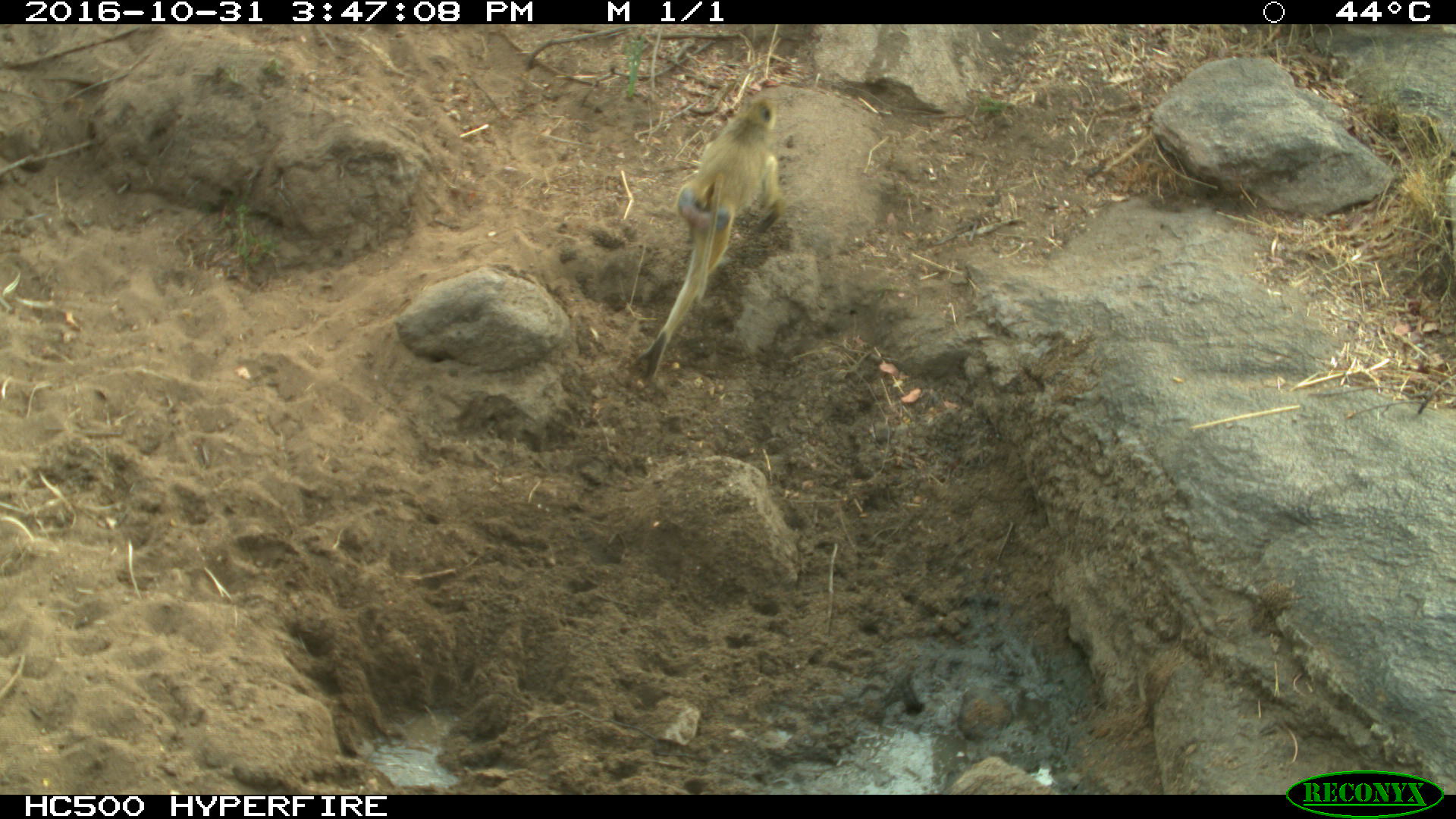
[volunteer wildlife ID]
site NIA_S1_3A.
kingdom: Animalia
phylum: Chordata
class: Mammalia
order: Primates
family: Cercopithecidae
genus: Papio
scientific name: Papio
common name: baboon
Baboon (Papio), count 1. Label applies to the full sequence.